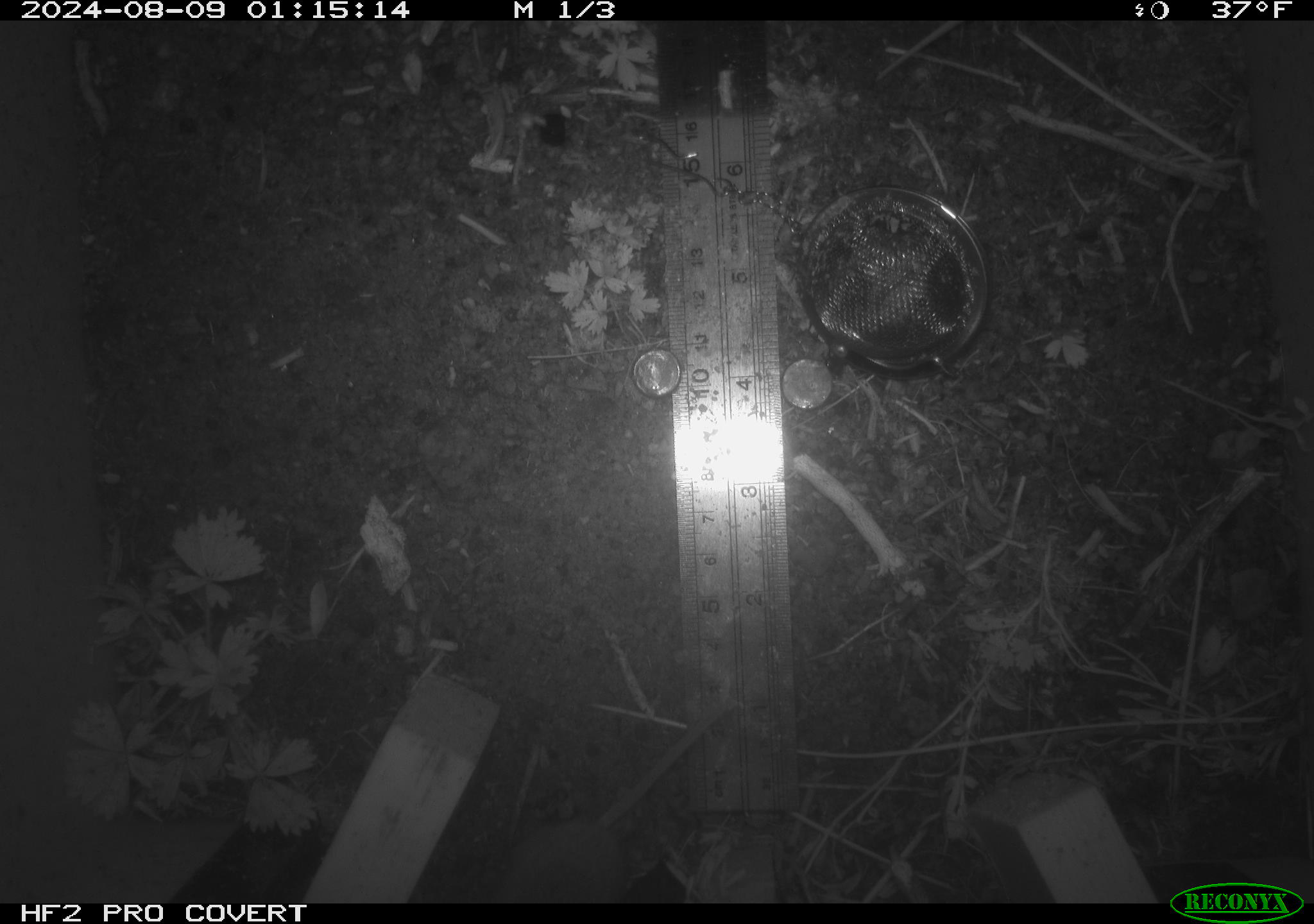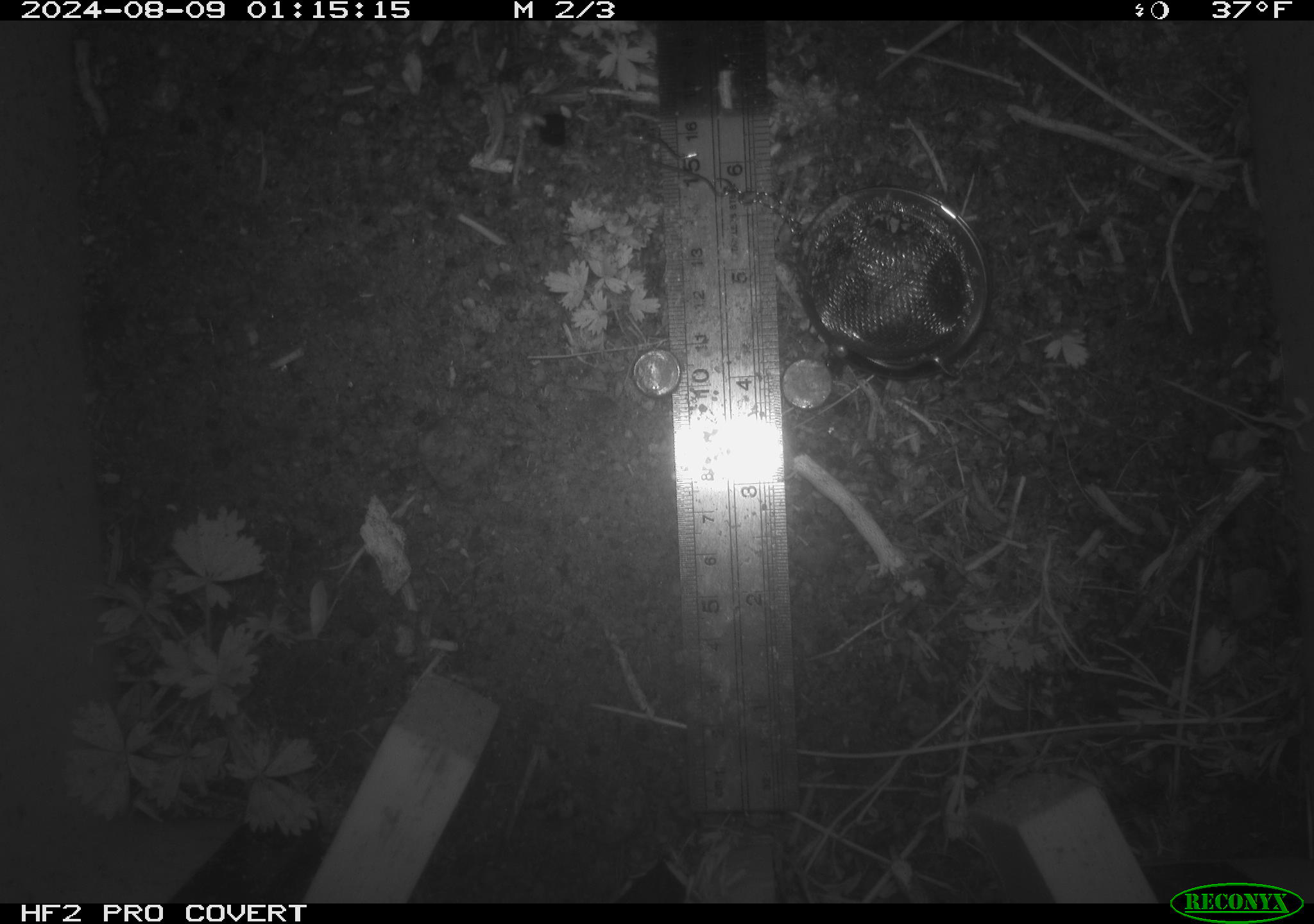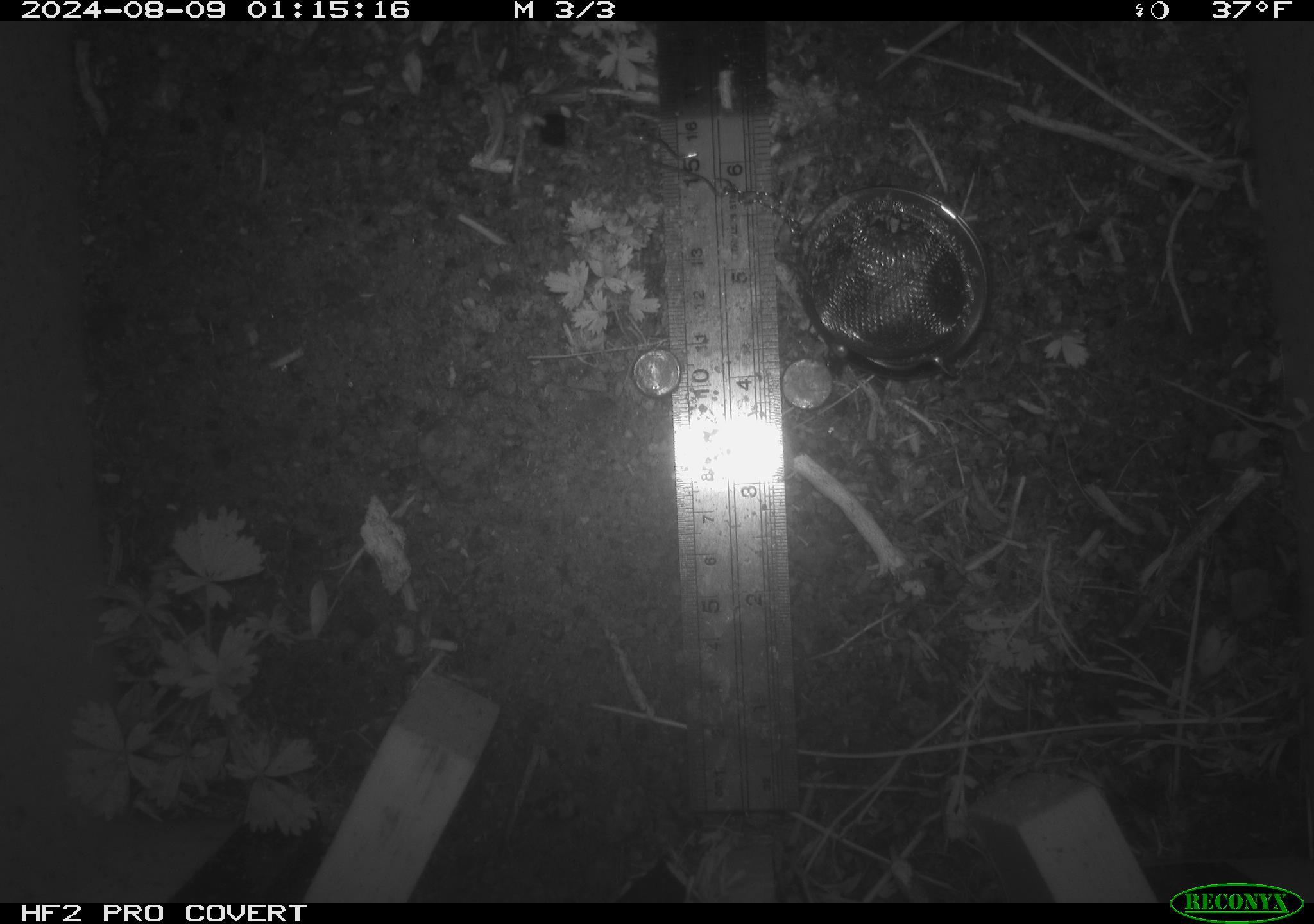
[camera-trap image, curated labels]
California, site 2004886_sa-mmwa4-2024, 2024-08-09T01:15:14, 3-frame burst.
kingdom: Animalia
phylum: Chordata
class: Mammalia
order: Rodentia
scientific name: Rodentia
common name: mouse species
Mouse species (Rodentia).